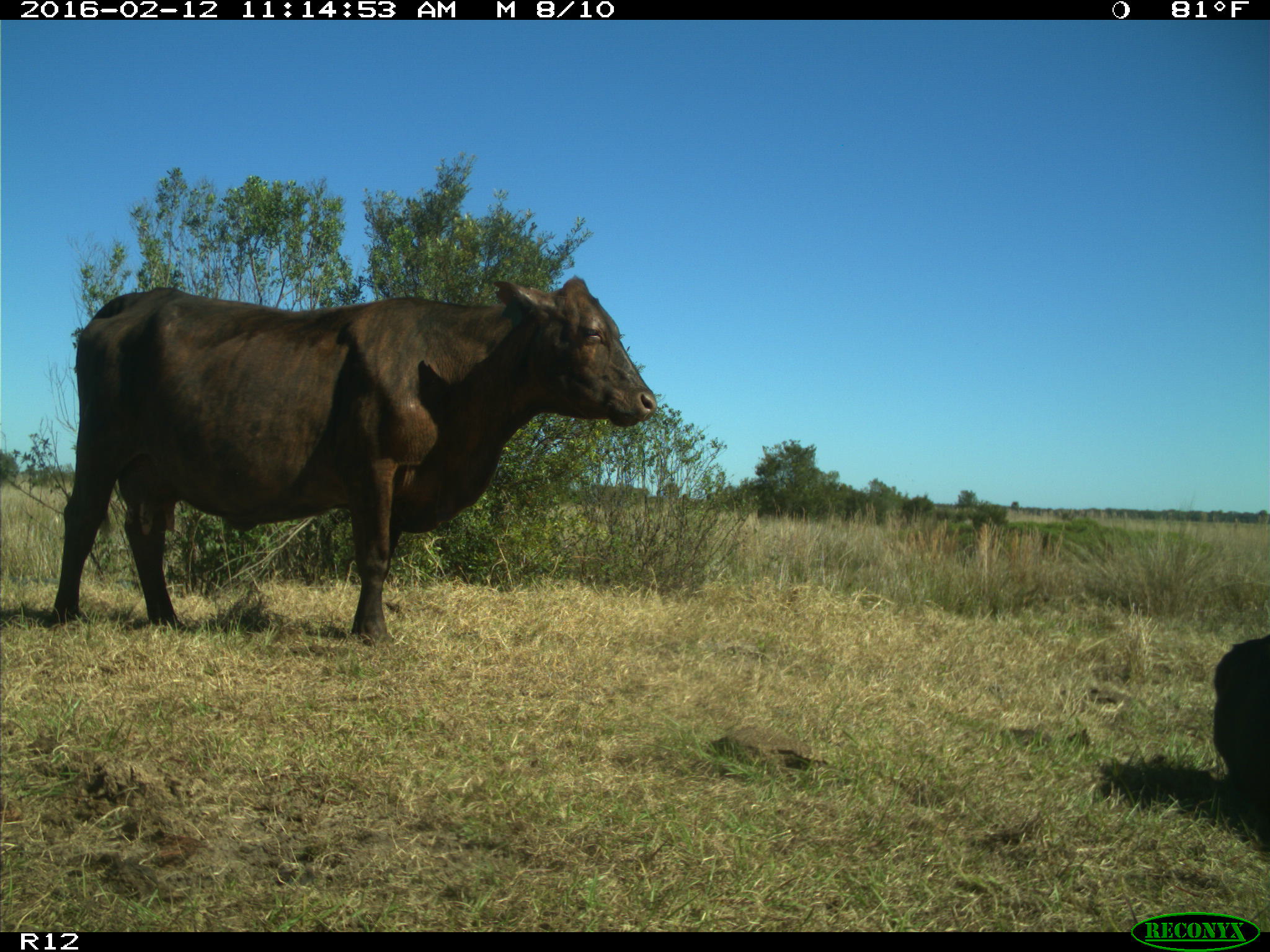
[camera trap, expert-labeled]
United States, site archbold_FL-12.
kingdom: Animalia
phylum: Chordata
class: Mammalia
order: Artiodactyla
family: Bovidae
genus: Bos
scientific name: Bos taurus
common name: domestic cow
Bos taurus (domestic cow).